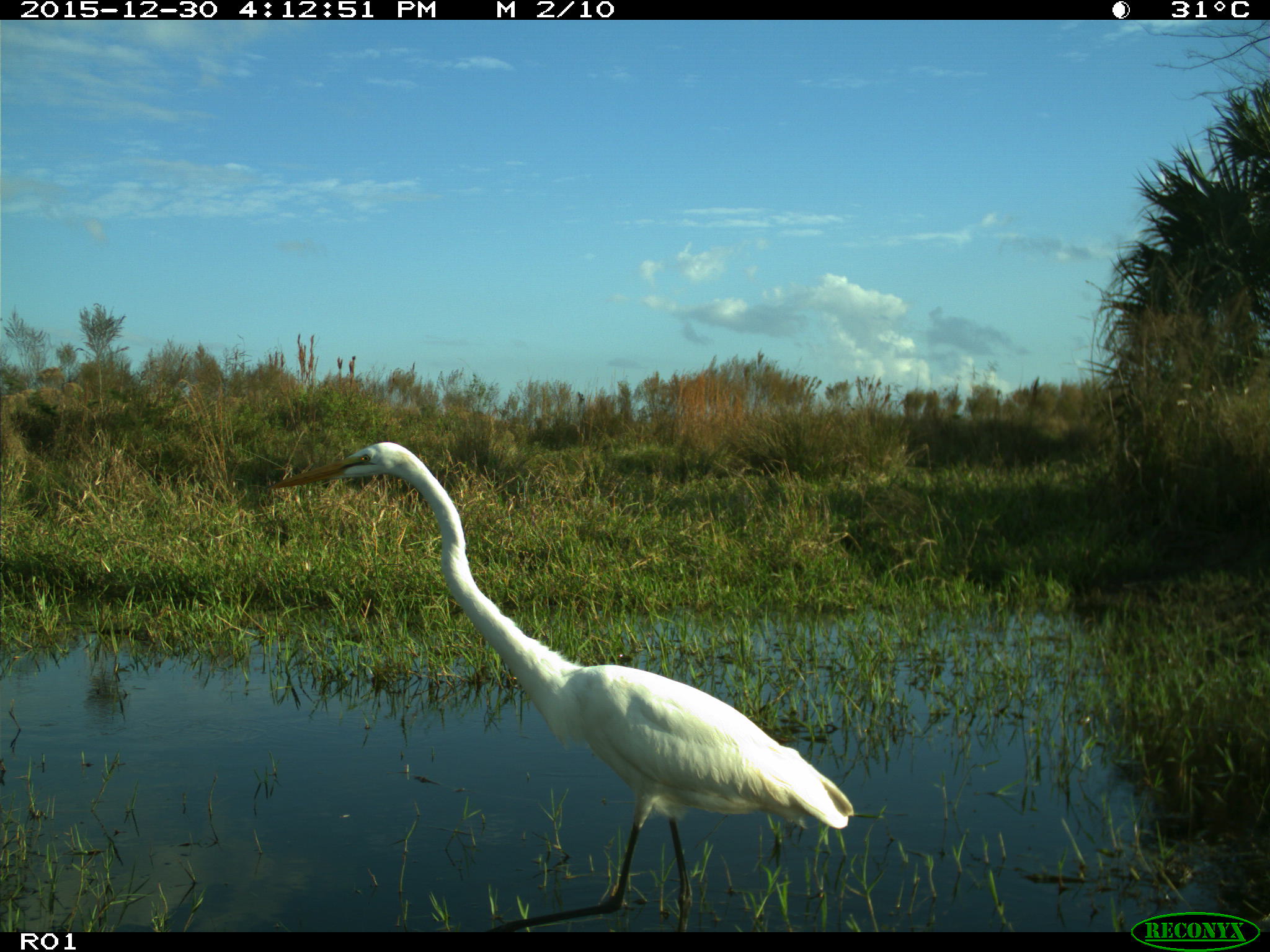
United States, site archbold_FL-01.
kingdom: Animalia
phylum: Chordata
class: Aves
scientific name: Aves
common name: birds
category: unidentified bird